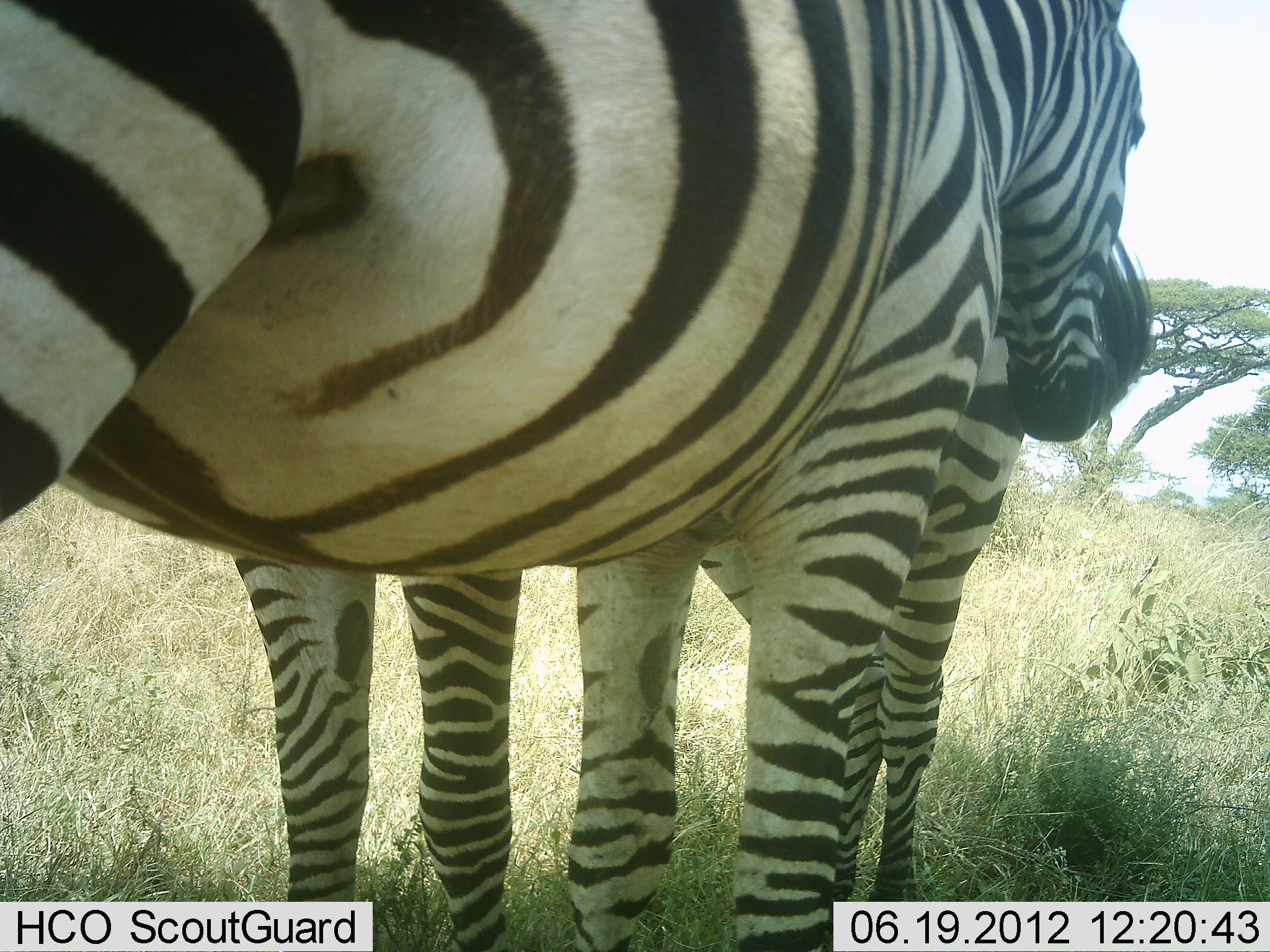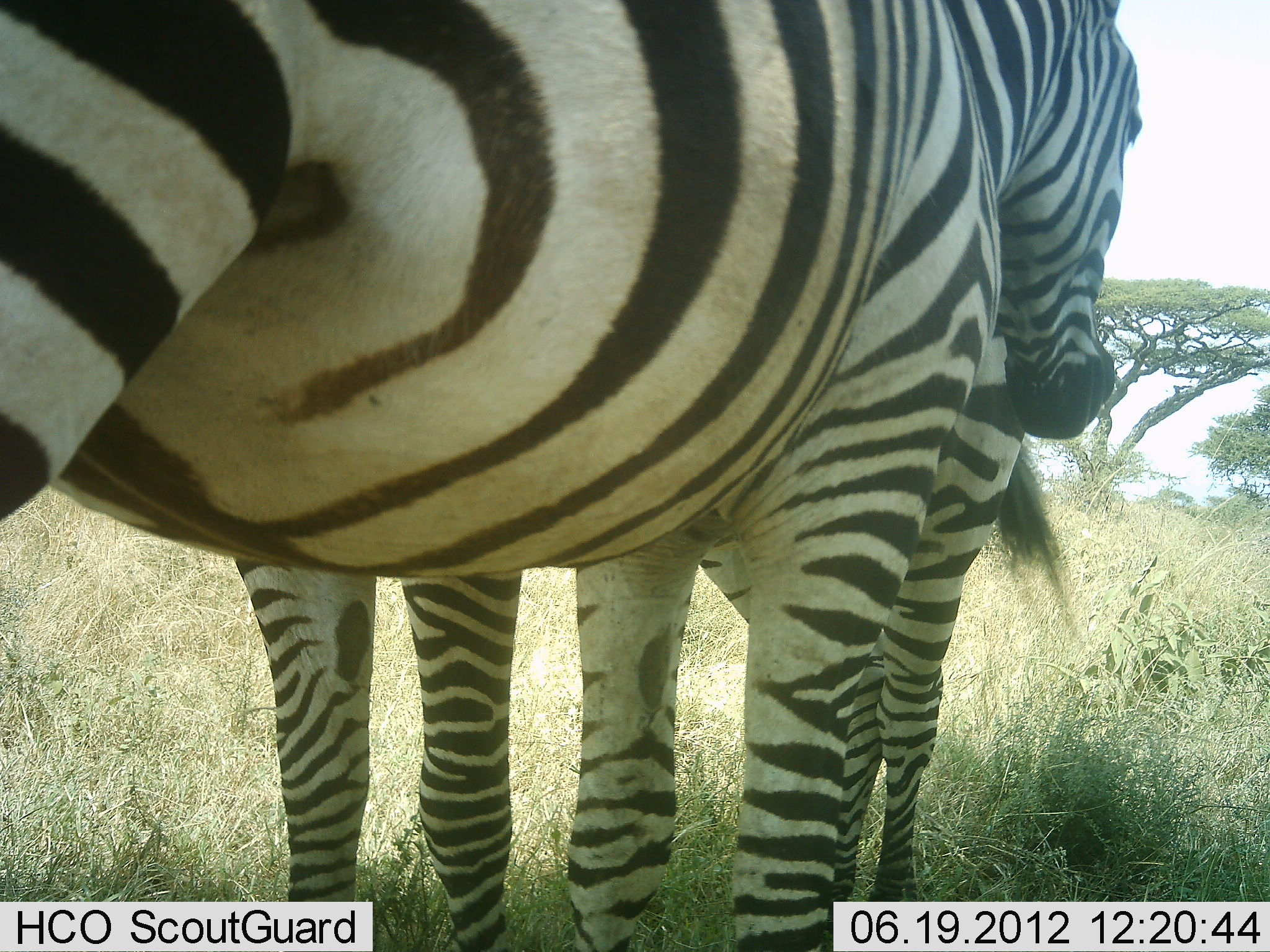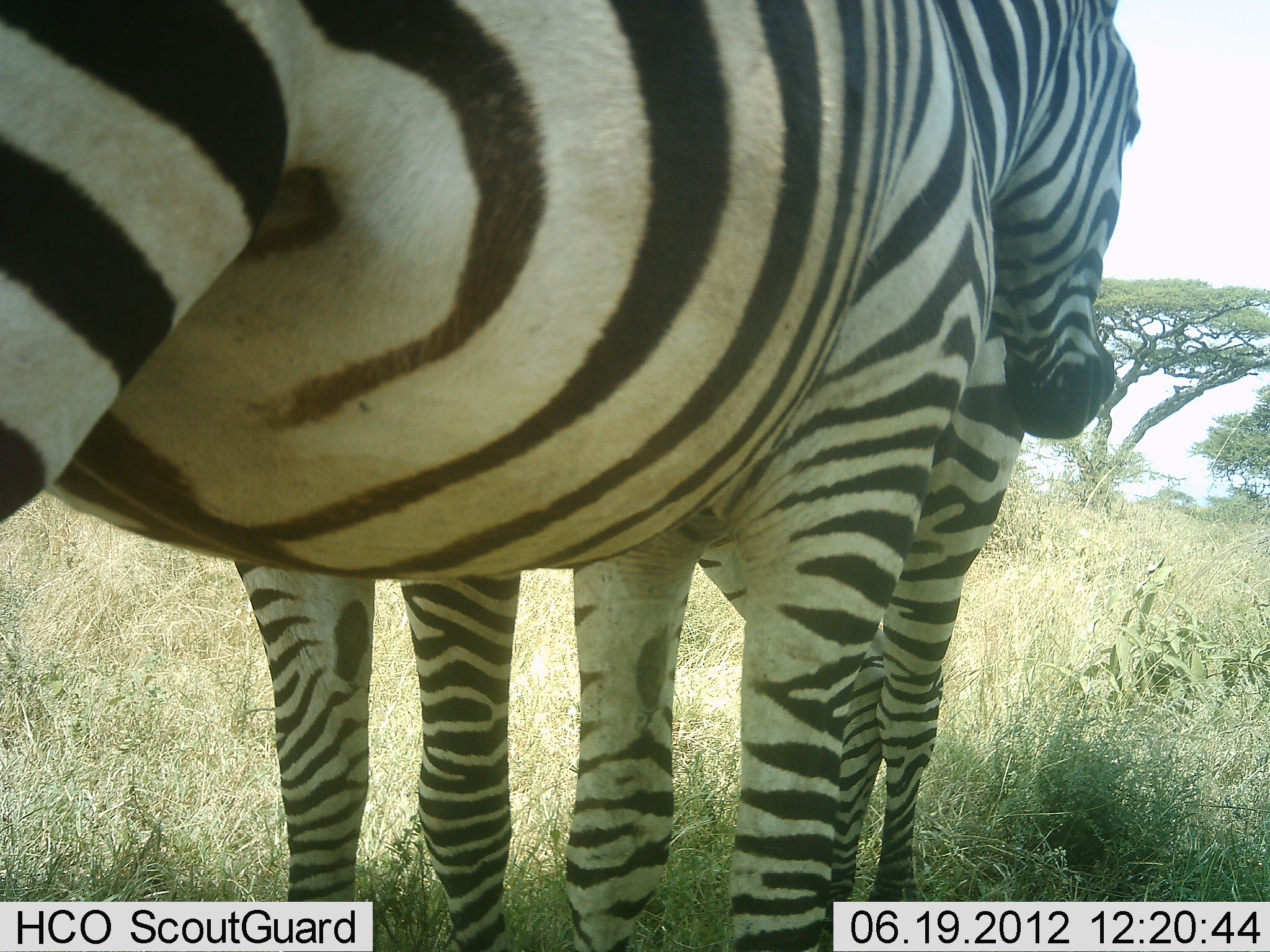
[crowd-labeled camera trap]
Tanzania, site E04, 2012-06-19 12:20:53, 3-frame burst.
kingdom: Animalia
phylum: Chordata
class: Mammalia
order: Perissodactyla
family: Equidae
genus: Equus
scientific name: Equus quagga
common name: plains zebra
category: zebra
Zebra (plains zebra) (Equus quagga), count 2. Behavior (volunteer vote fractions): standing 90%, resting 0%, moving 0%, interacting 20%. Young present (vote fraction): 10%. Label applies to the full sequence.